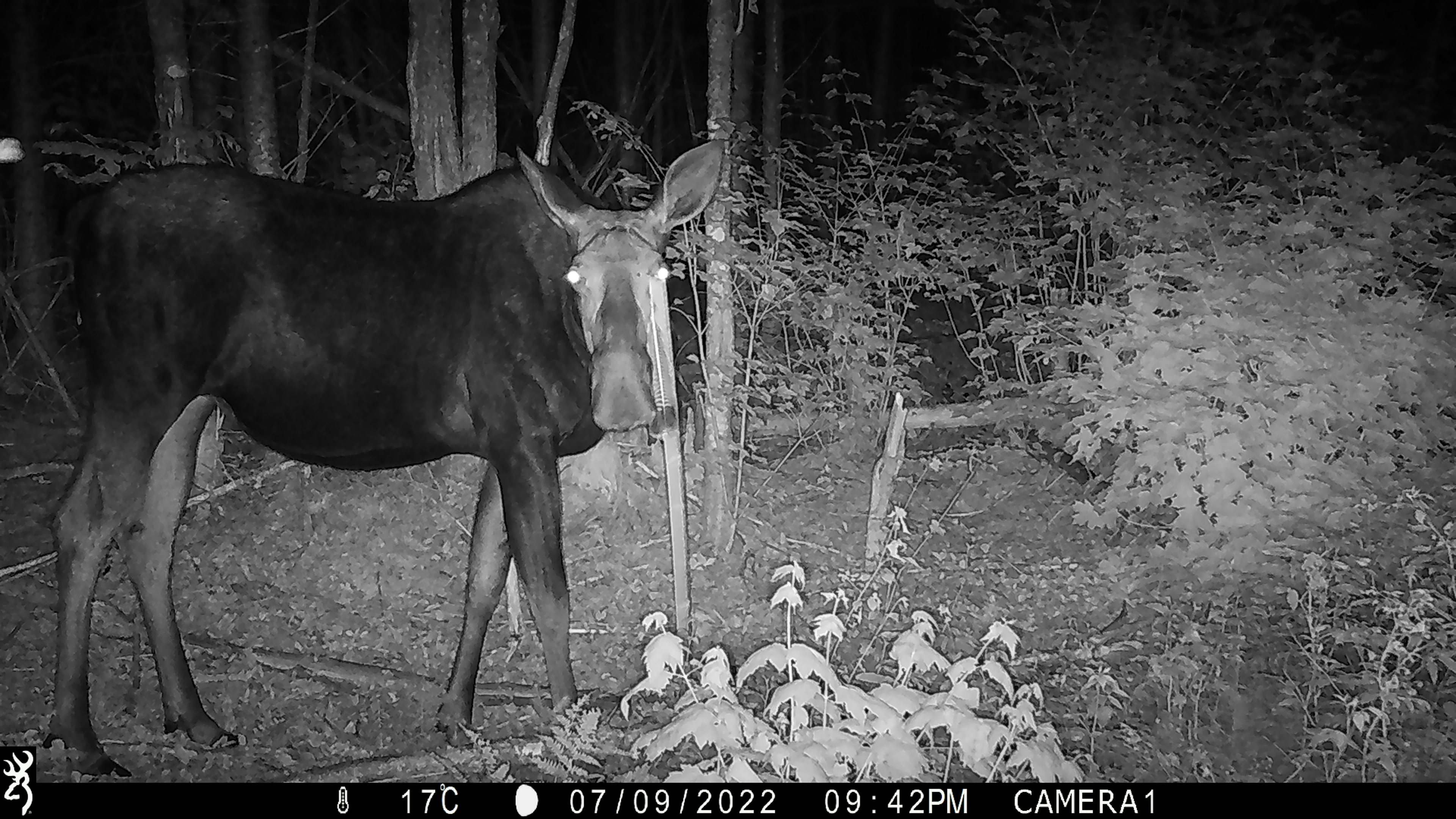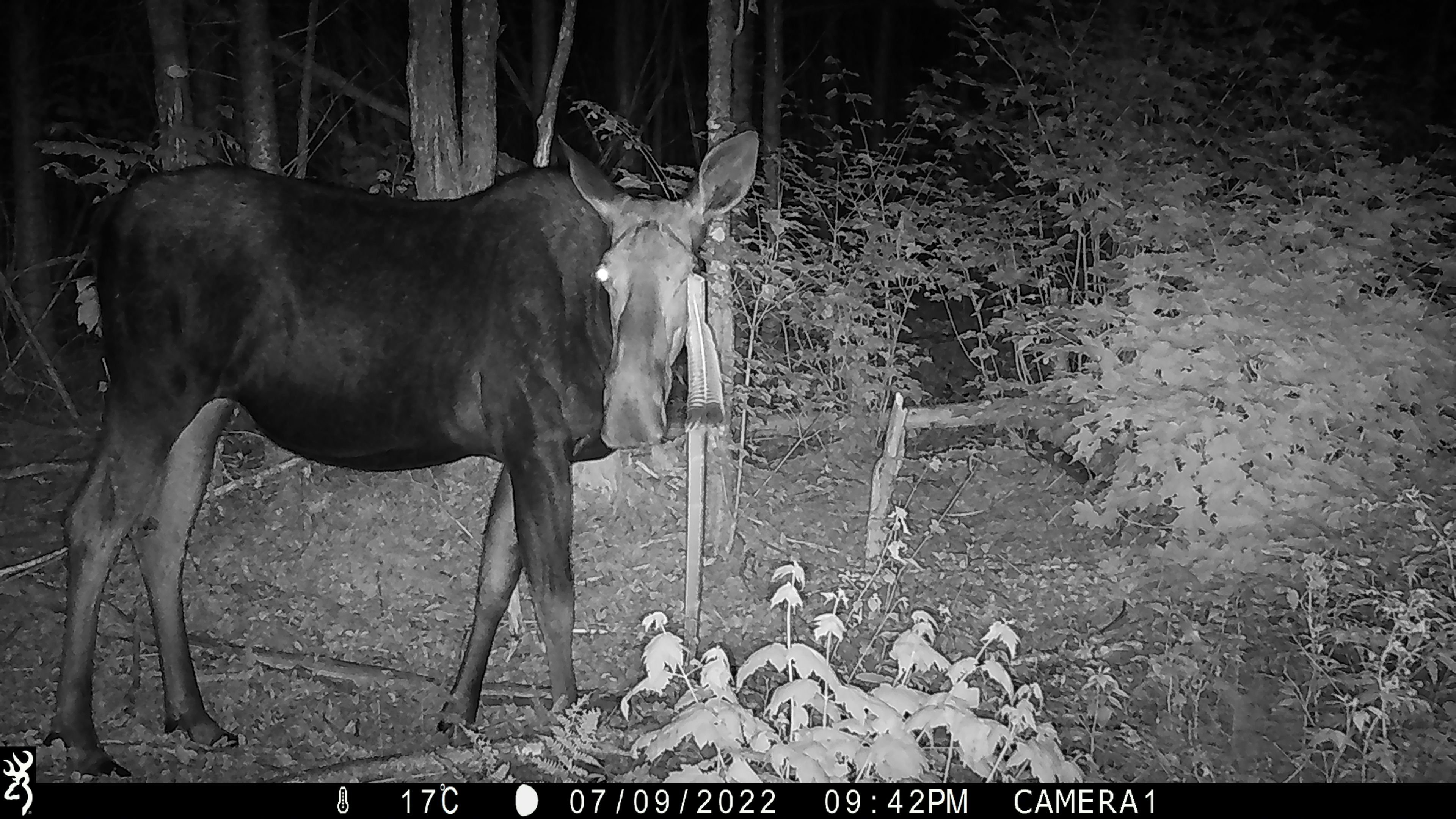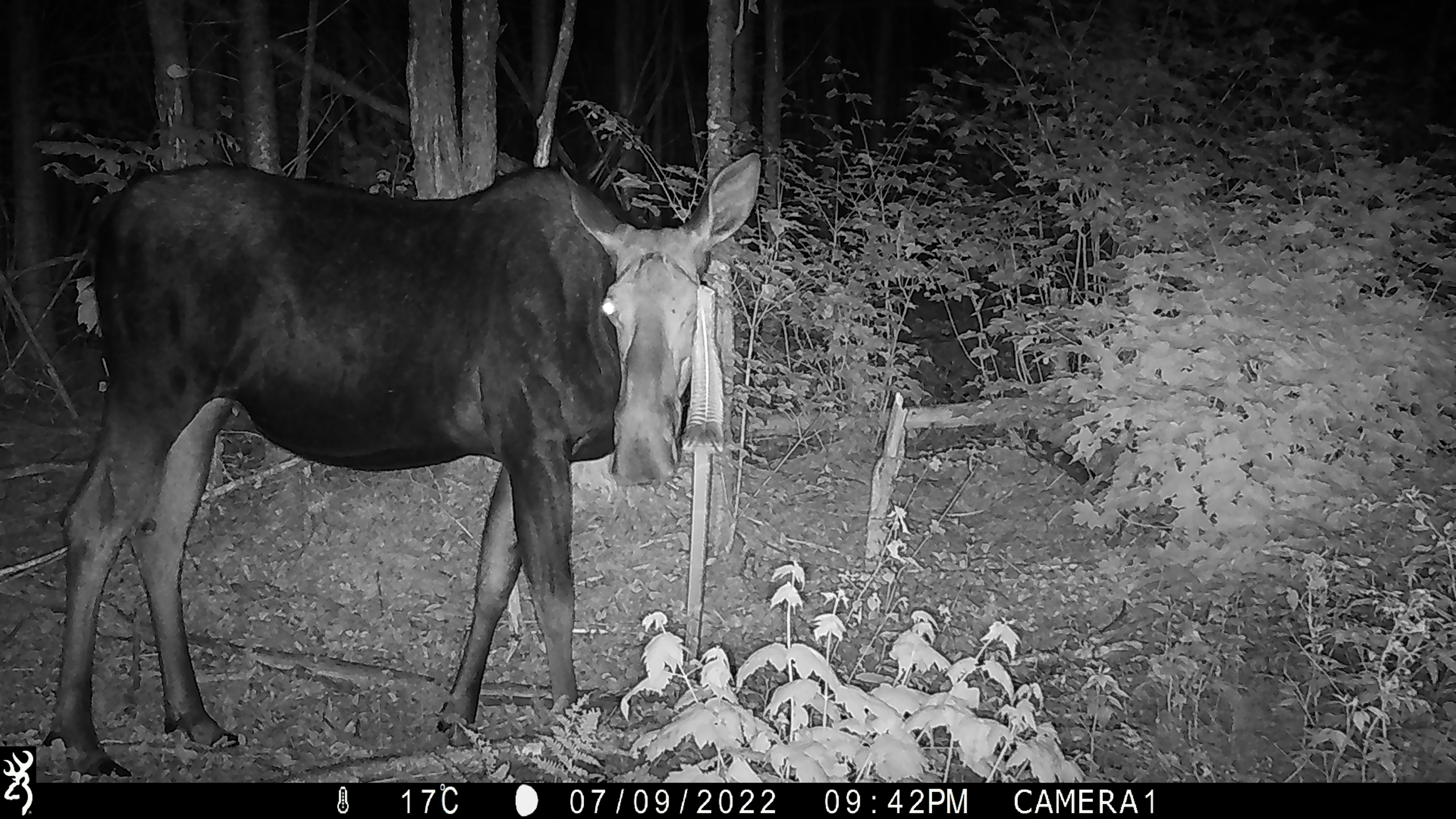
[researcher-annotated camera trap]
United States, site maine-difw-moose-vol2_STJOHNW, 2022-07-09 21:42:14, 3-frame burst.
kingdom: Animalia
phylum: Chordata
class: Mammalia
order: Artiodactyla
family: Cervidae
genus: Alces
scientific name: Alces alces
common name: moose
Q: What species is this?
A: Moose (Alces alces).